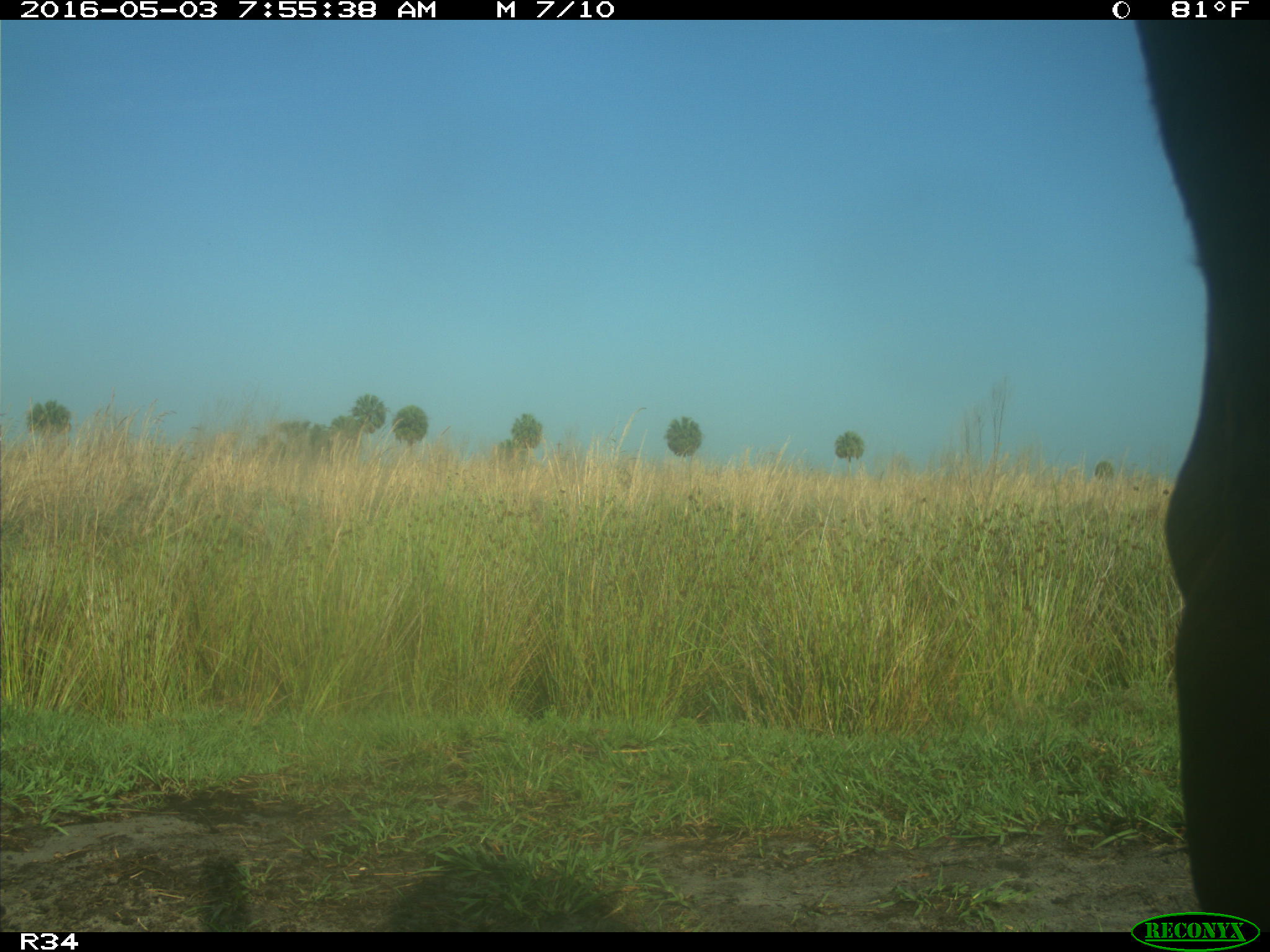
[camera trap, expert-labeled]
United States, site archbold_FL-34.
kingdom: Animalia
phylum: Chordata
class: Mammalia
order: Artiodactyla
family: Bovidae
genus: Bos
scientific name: Bos taurus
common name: domestic cow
Bos taurus (domestic cow).